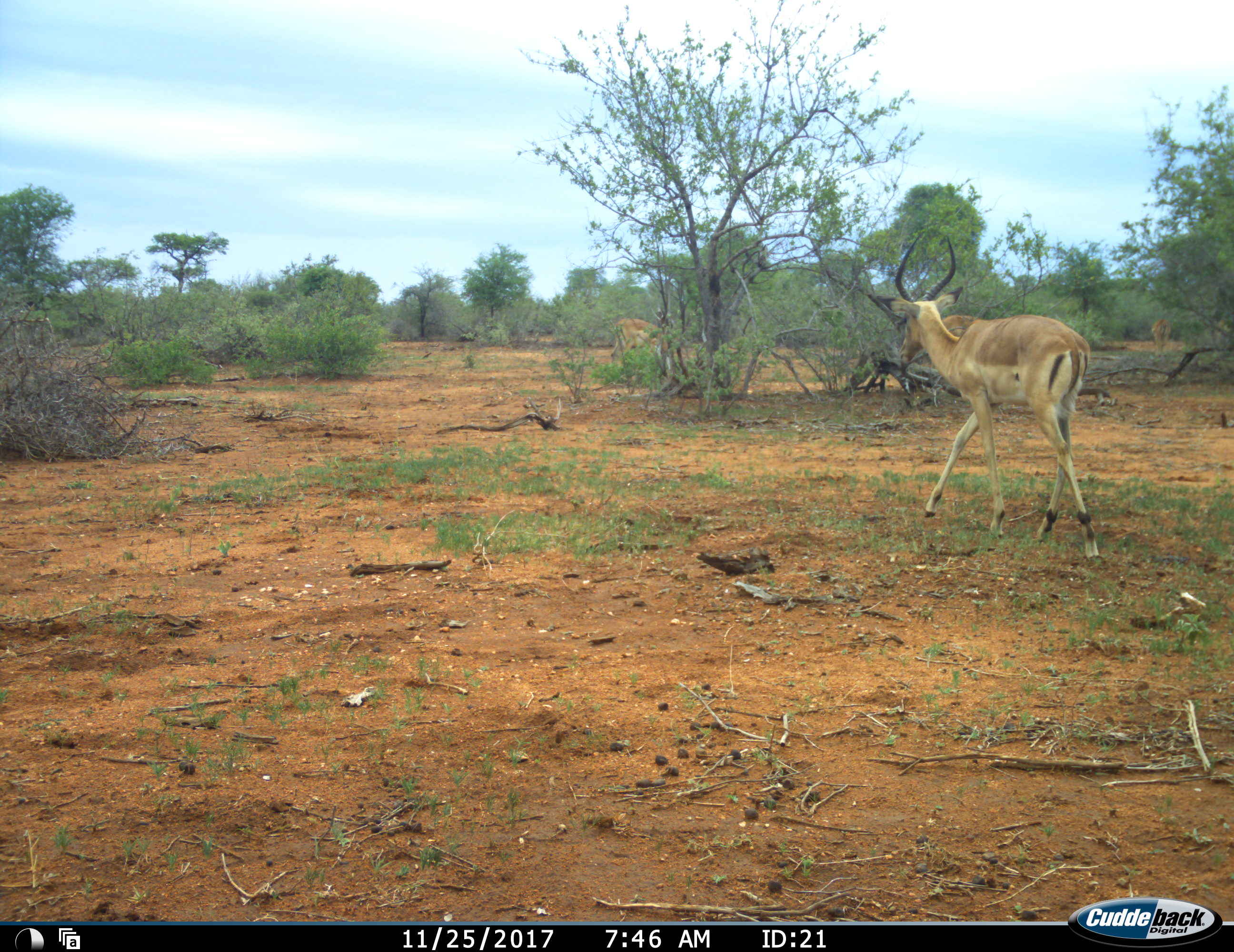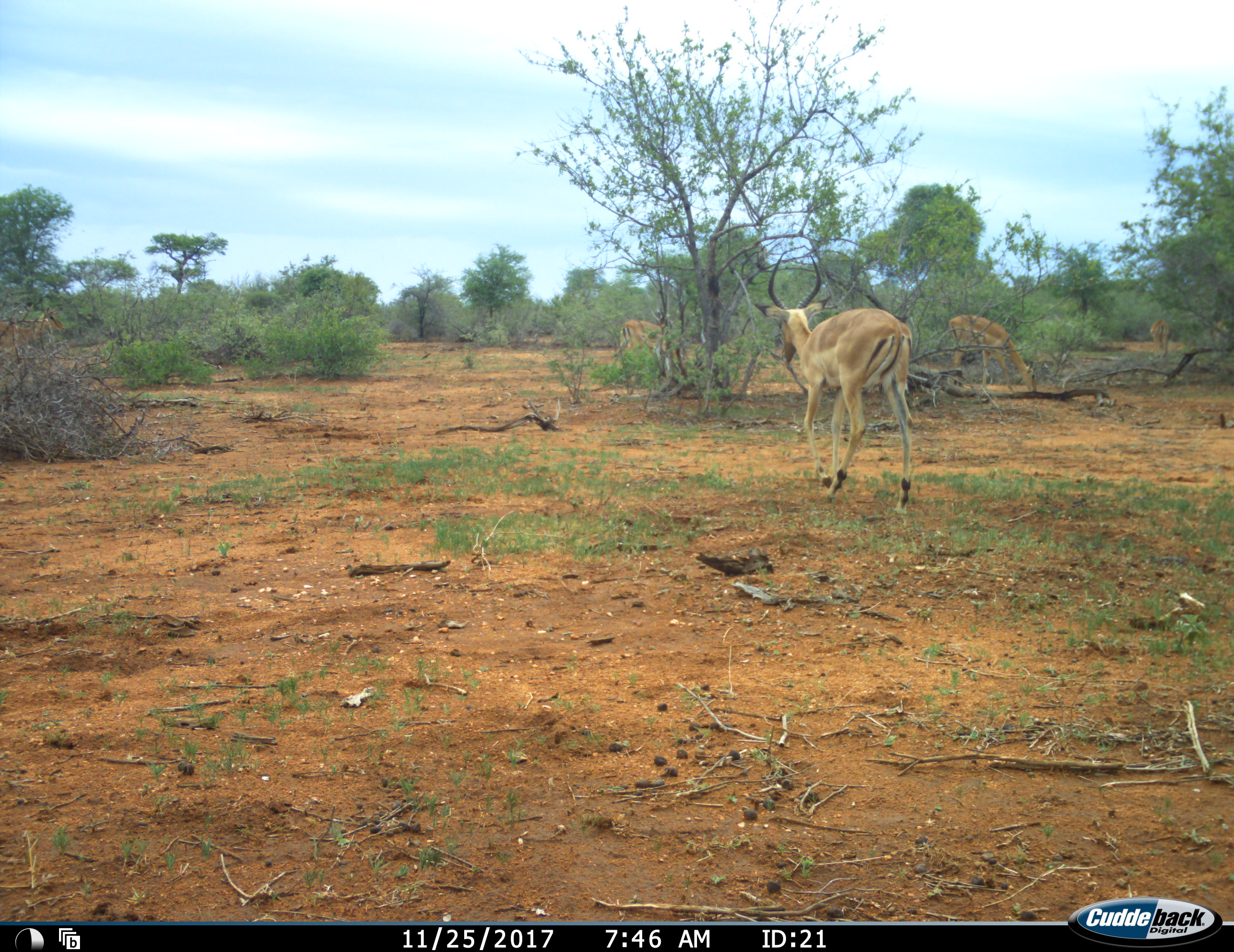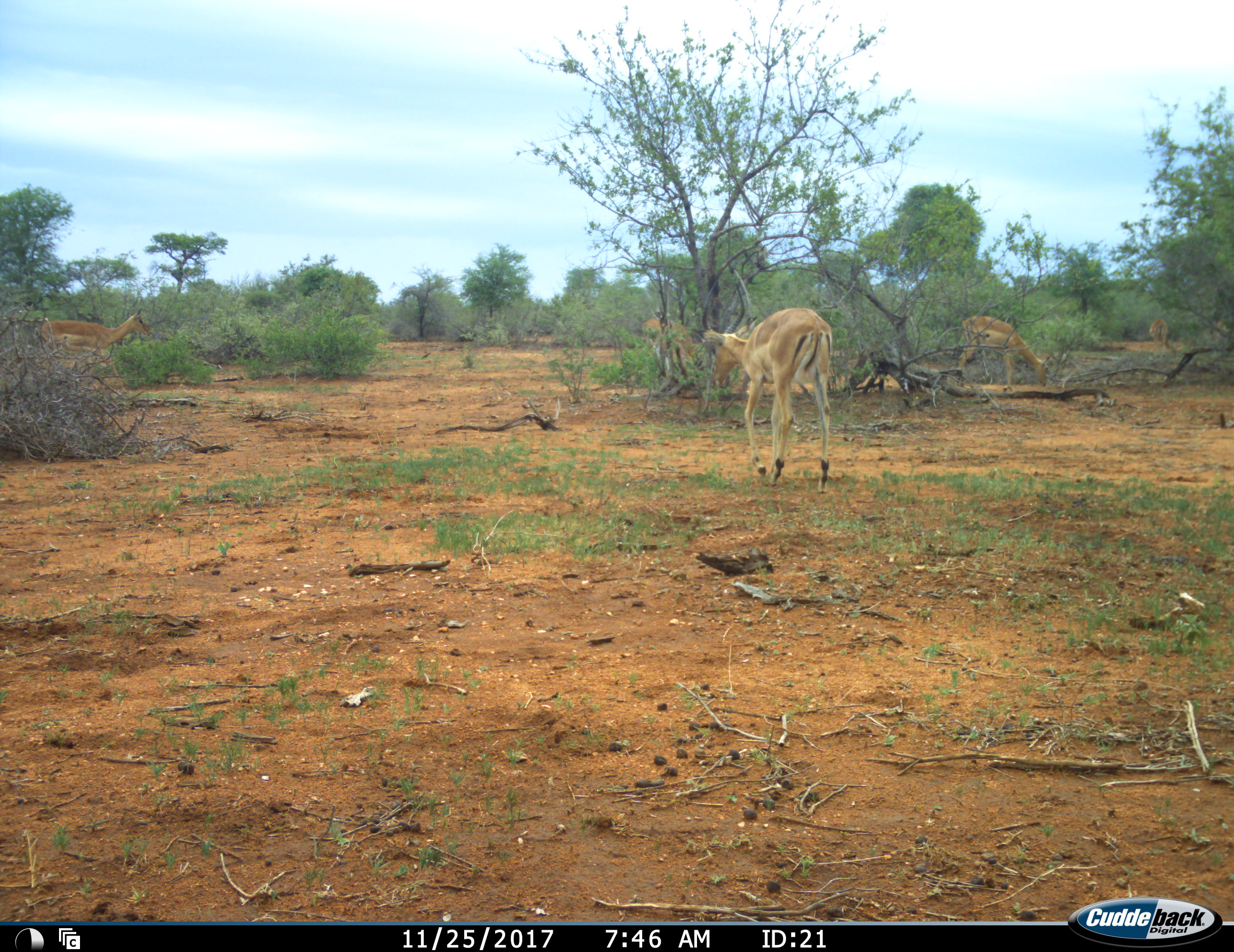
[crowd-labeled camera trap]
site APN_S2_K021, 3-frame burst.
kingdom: Animalia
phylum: Chordata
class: Mammalia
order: Artiodactyla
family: Bovidae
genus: Aepyceros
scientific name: Aepyceros melampus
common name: impala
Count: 5.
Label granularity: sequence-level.